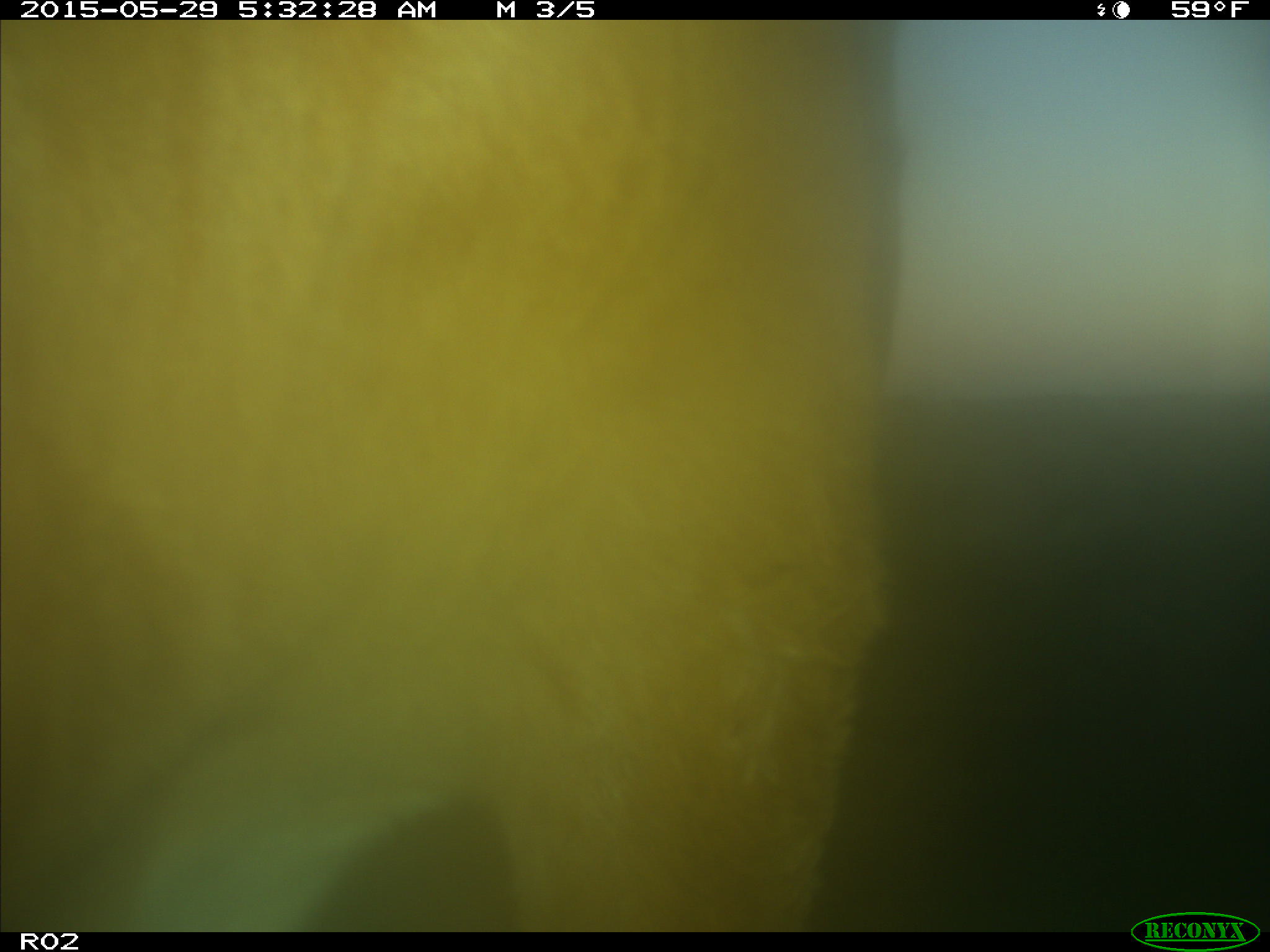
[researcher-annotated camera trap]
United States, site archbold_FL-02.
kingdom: Animalia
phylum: Chordata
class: Mammalia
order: Artiodactyla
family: Bovidae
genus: Bos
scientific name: Bos taurus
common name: domestic cow